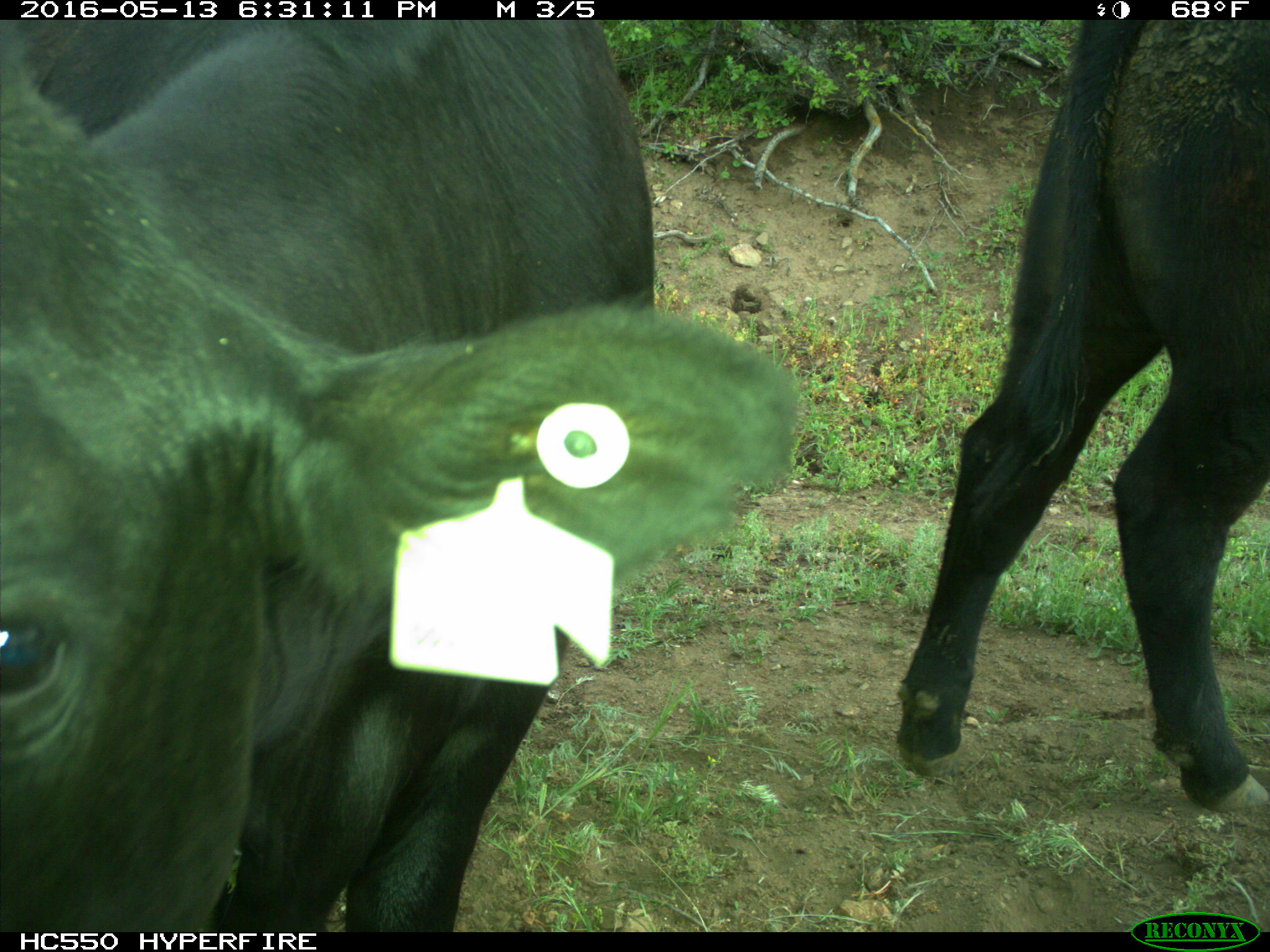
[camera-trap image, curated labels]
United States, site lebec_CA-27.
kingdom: Animalia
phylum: Chordata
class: Mammalia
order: Artiodactyla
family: Bovidae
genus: Bos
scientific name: Bos taurus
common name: domestic cow